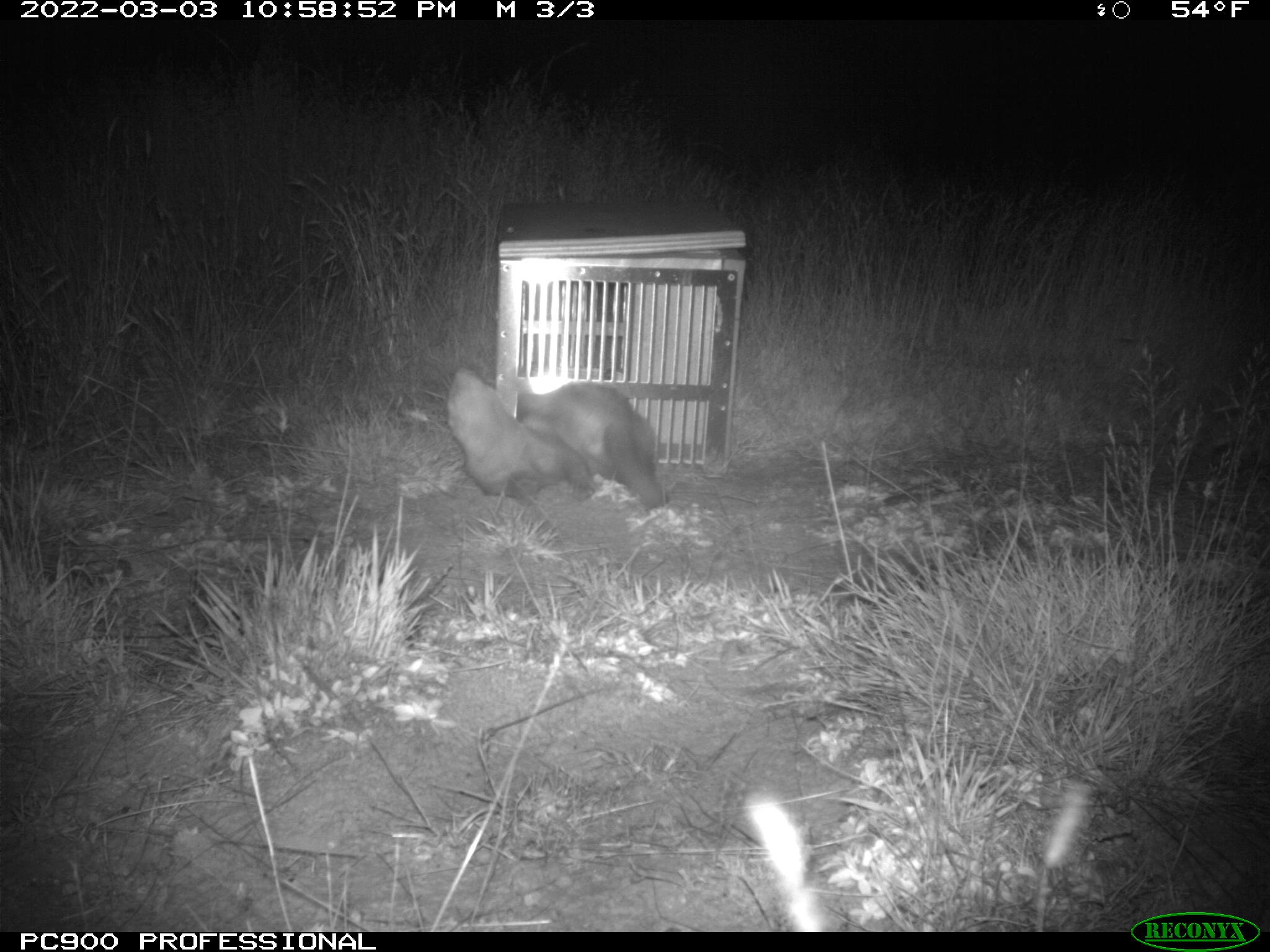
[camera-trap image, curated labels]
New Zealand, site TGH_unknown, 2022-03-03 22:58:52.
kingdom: Animalia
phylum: Chordata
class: Mammalia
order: Carnivora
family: Mustelidae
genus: Mustela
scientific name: Mustela furo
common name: ferret